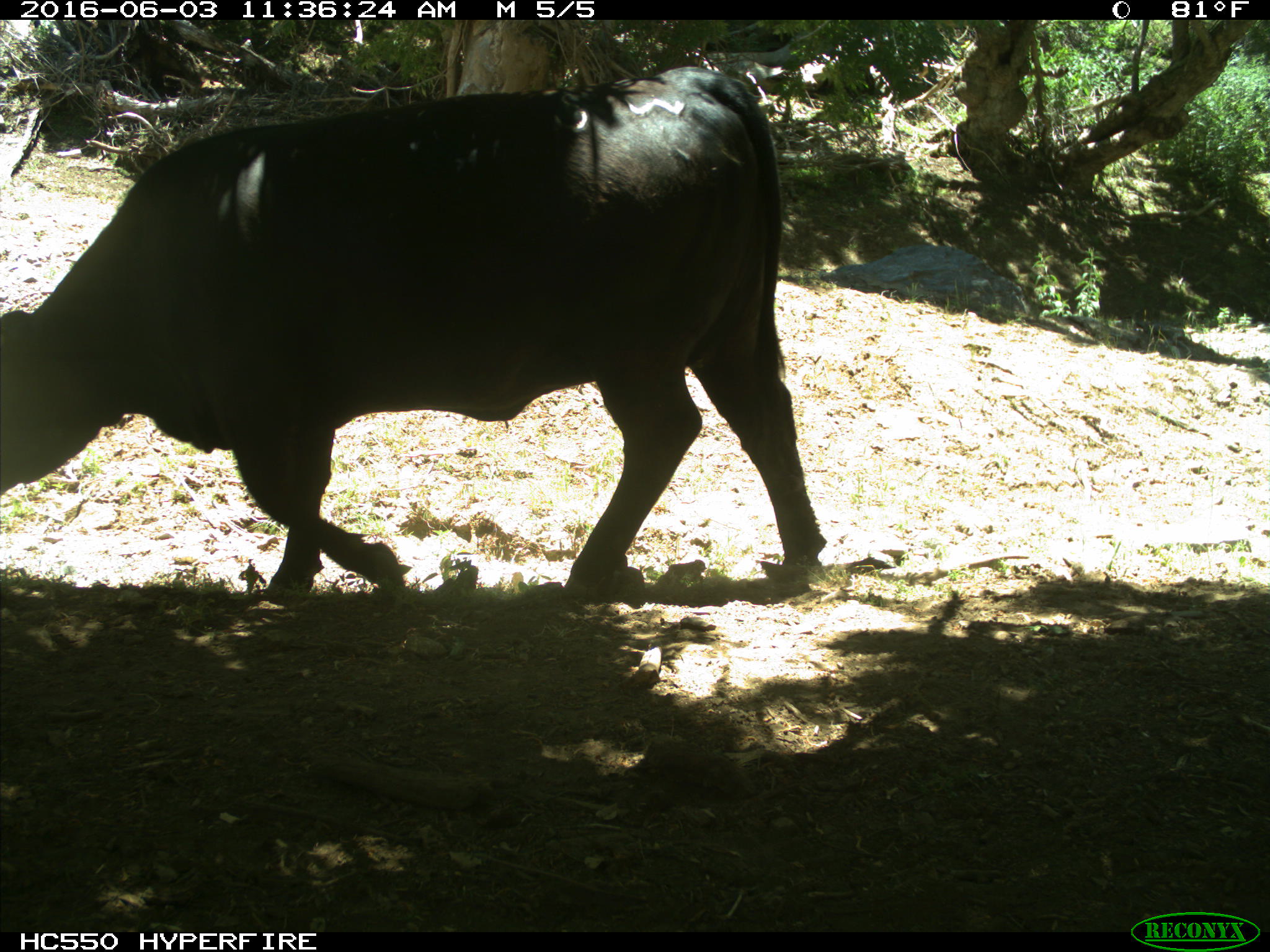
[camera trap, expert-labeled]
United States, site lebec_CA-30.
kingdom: Animalia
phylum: Chordata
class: Mammalia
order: Artiodactyla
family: Bovidae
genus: Bos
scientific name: Bos taurus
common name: domestic cow